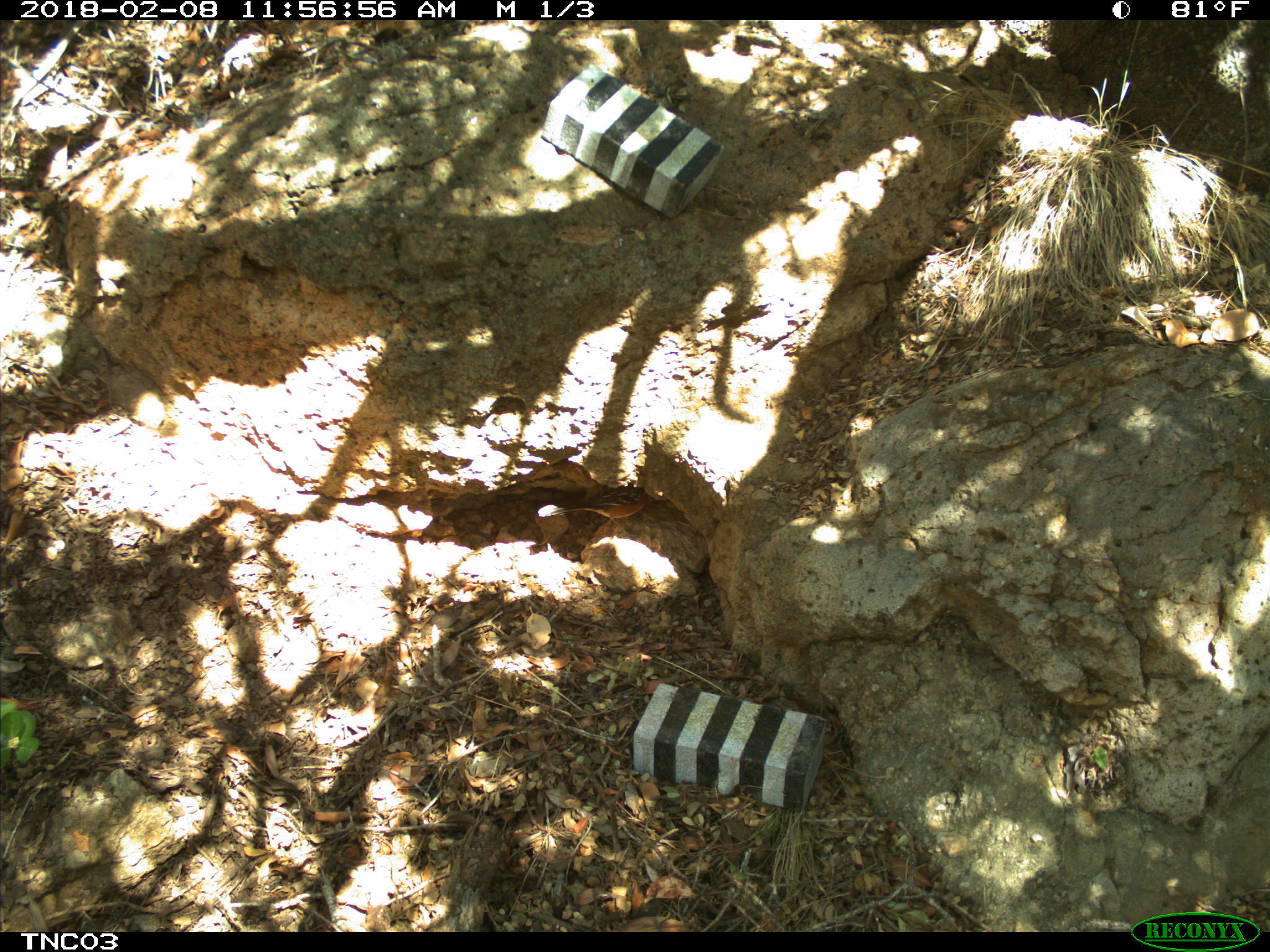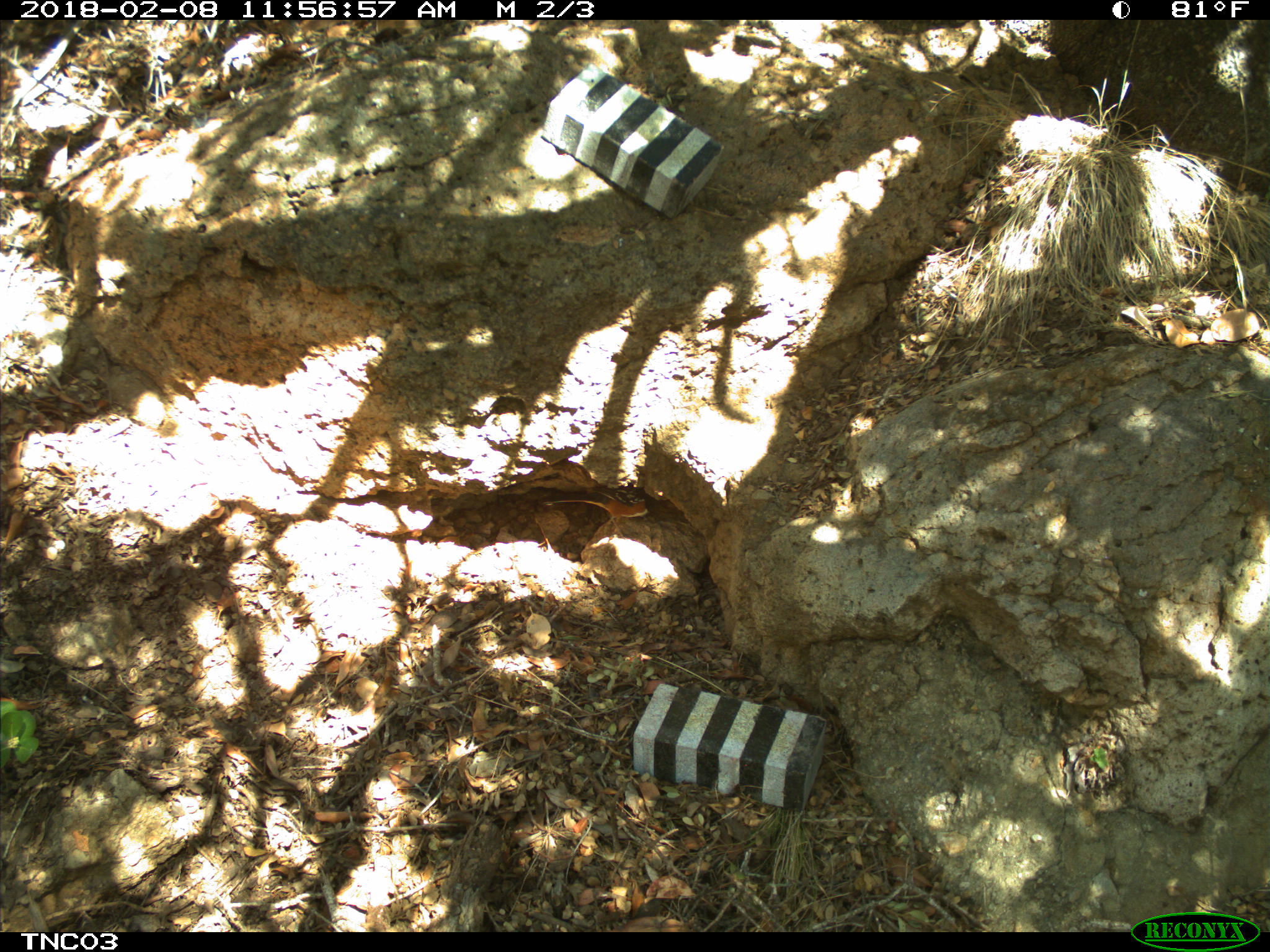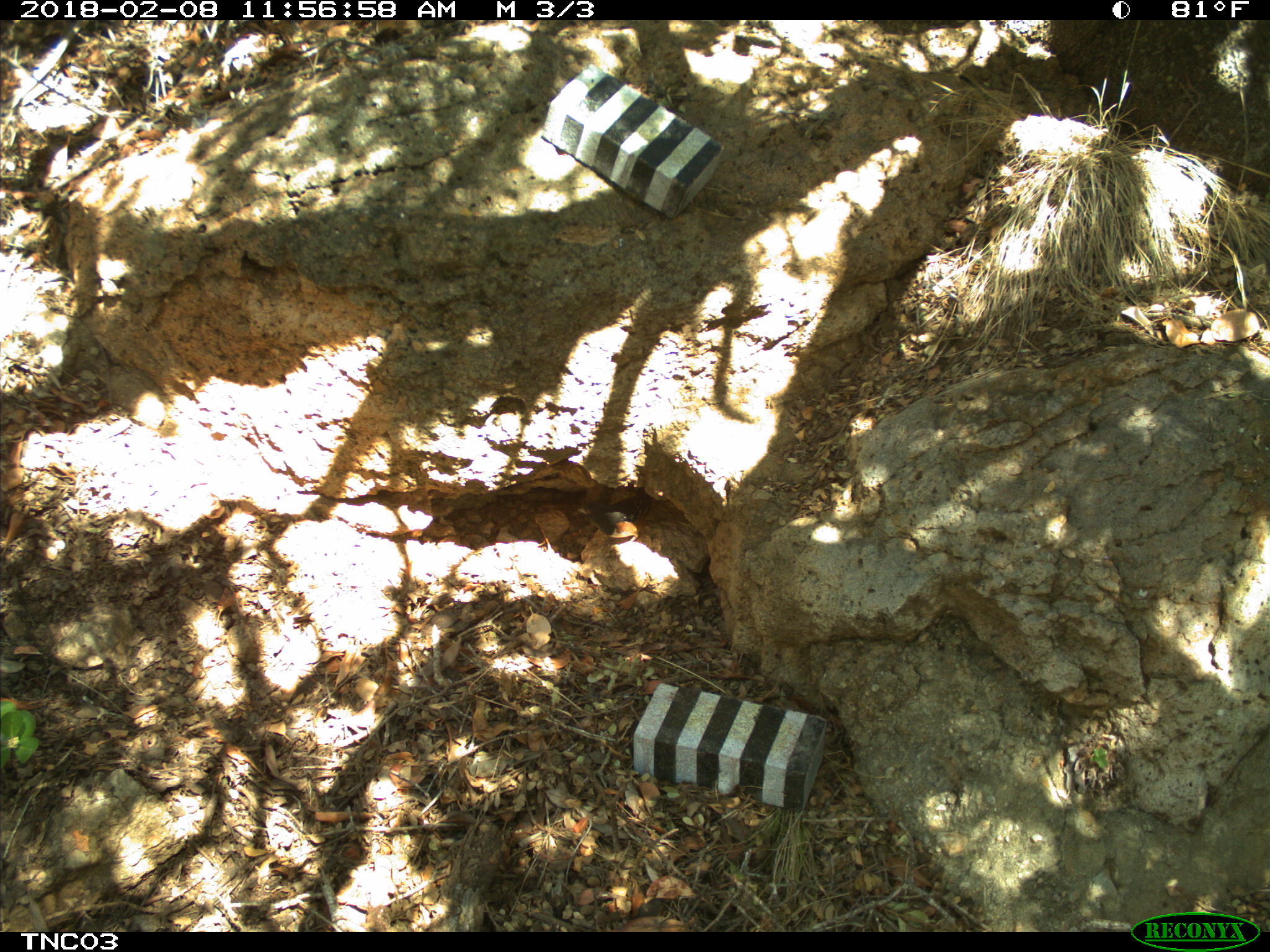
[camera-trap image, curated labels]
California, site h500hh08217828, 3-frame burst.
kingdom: Animalia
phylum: Chordata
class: Aves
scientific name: Aves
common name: bird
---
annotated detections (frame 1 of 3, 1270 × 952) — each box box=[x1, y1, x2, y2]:
bird: box=[548, 487, 653, 537]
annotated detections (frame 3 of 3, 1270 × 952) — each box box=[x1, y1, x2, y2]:
bird: box=[577, 495, 654, 542]